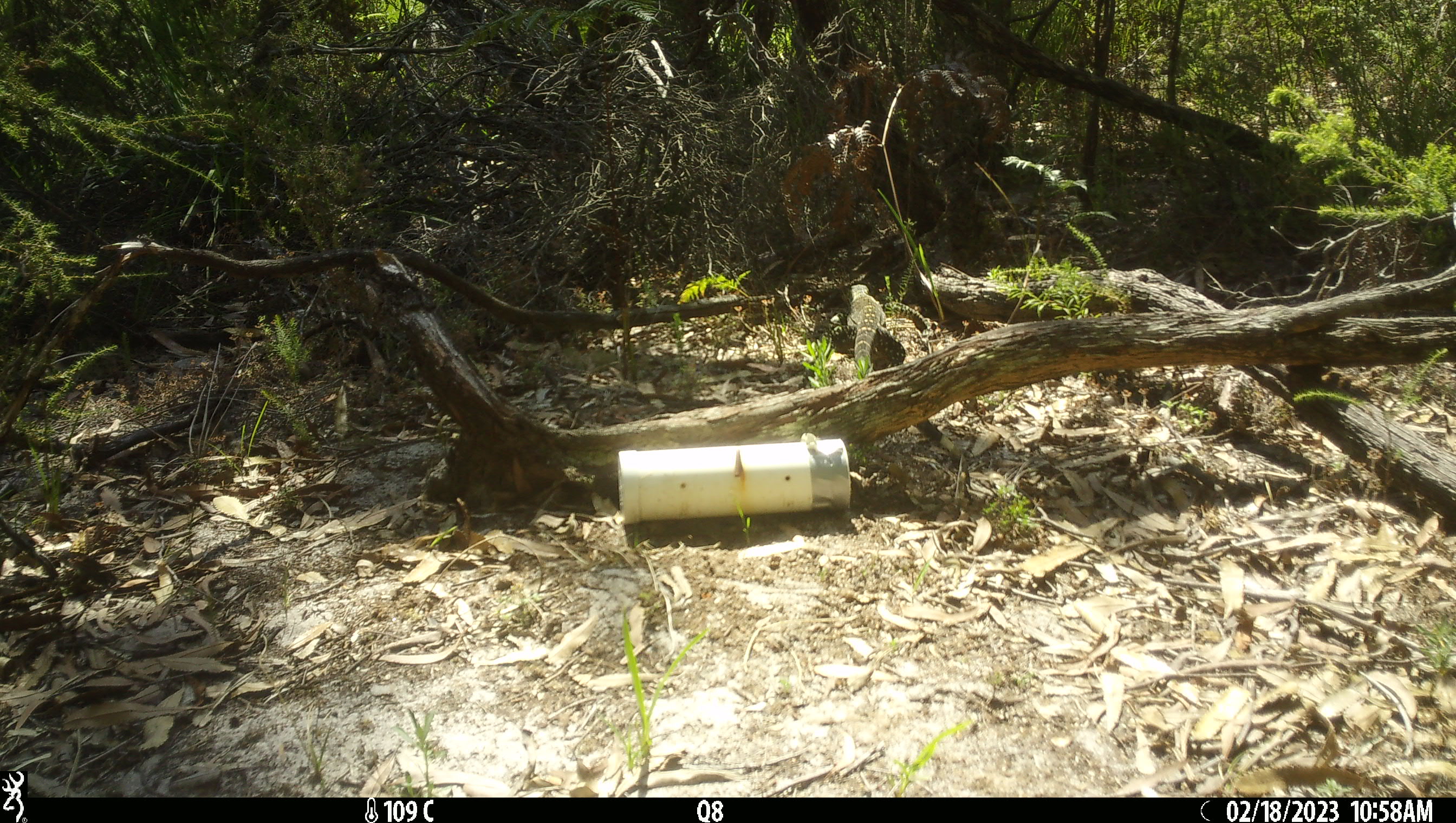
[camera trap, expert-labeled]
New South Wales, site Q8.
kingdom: Animalia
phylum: Chordata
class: Reptilia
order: Squamata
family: Varanidae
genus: Varanus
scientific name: Varanus varius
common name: lace monitor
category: goanna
Goanna (lace monitor) (Varanus varius).